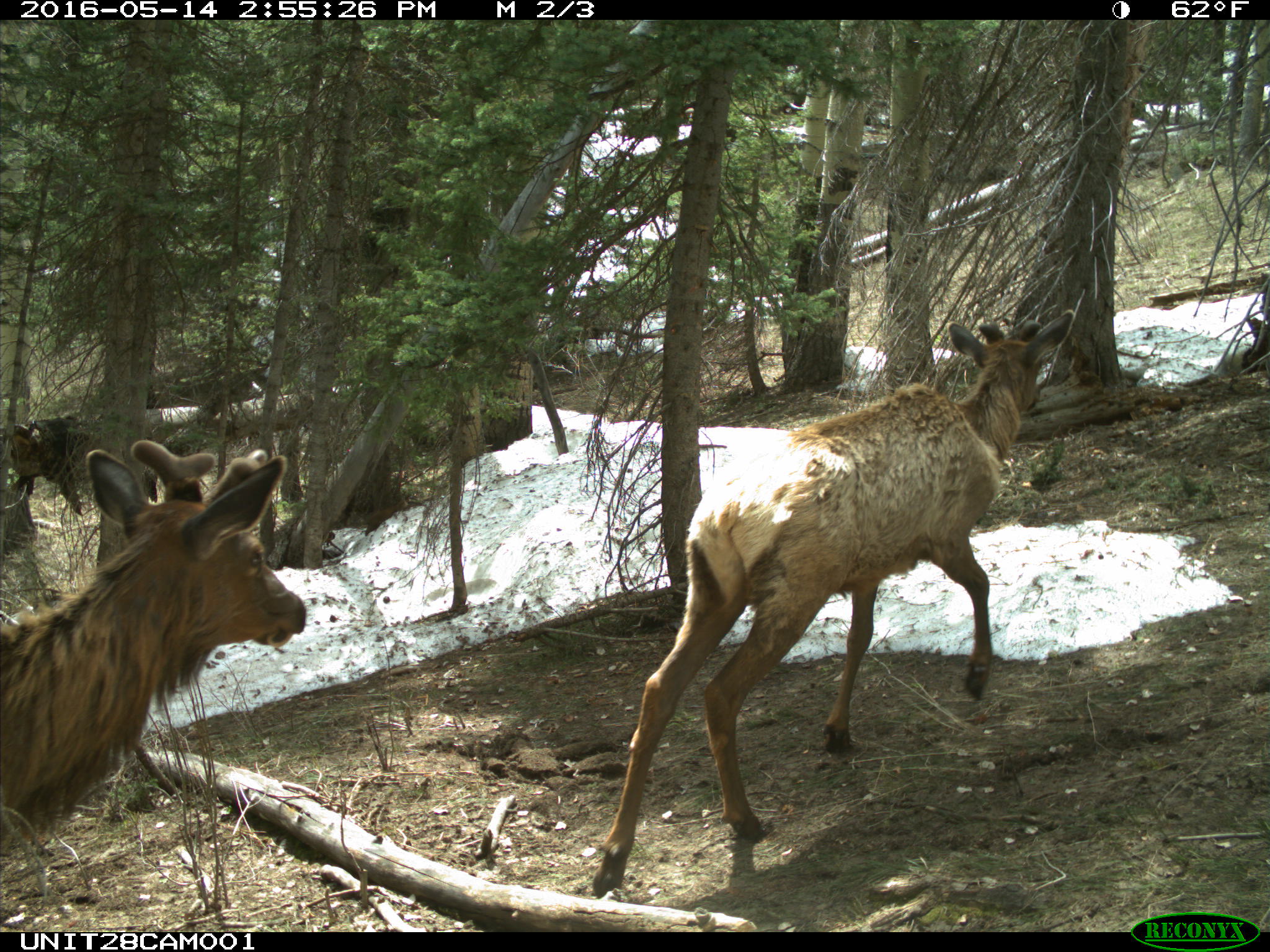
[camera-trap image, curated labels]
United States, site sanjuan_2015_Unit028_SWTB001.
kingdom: Animalia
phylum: Chordata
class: Mammalia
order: Artiodactyla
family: Cervidae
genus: Cervus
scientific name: Cervus elaphus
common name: red deer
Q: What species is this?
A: Cervus elaphus (red deer).